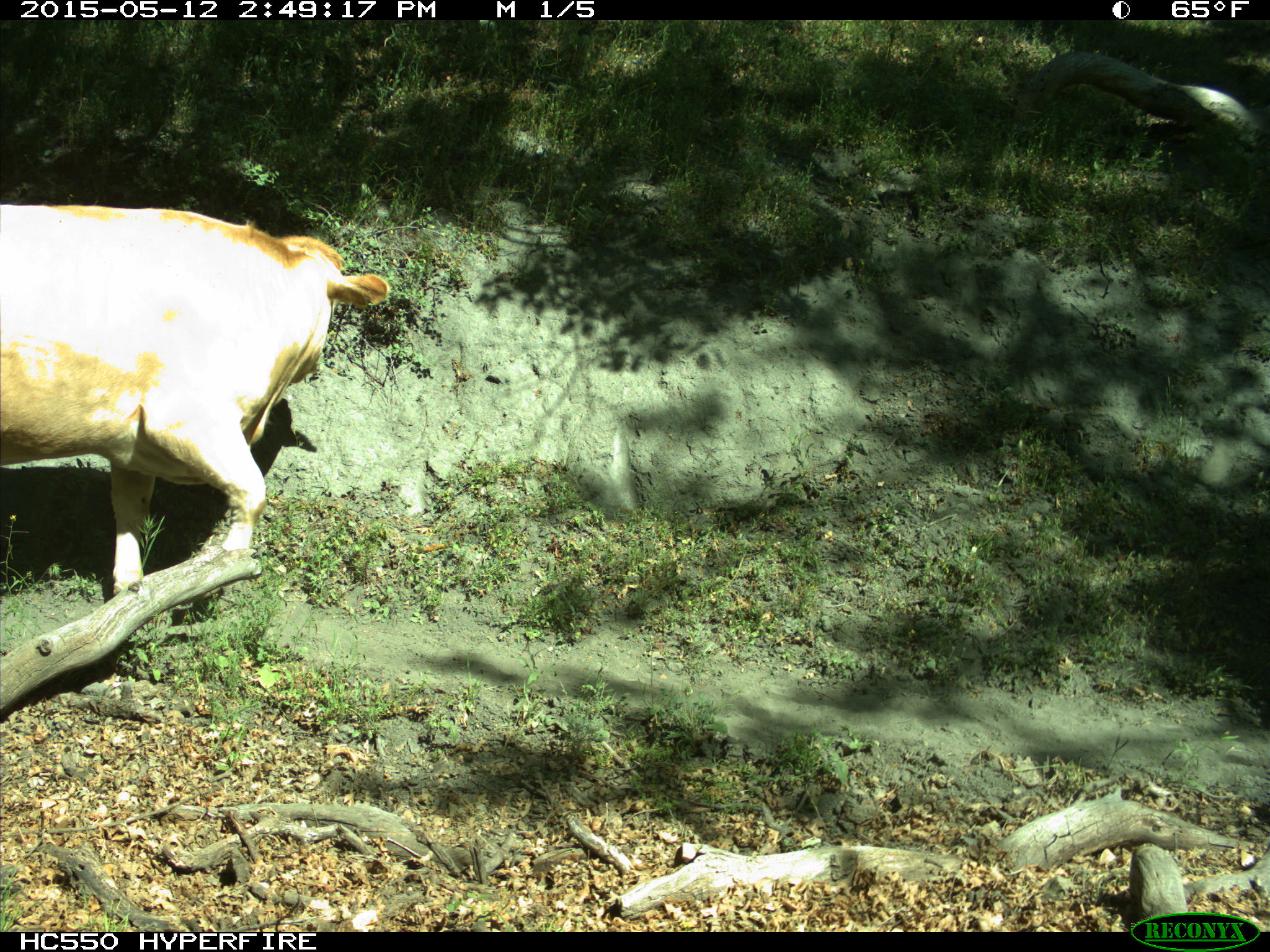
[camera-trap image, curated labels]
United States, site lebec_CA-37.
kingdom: Animalia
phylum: Chordata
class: Mammalia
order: Artiodactyla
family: Bovidae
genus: Bos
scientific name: Bos taurus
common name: domestic cow